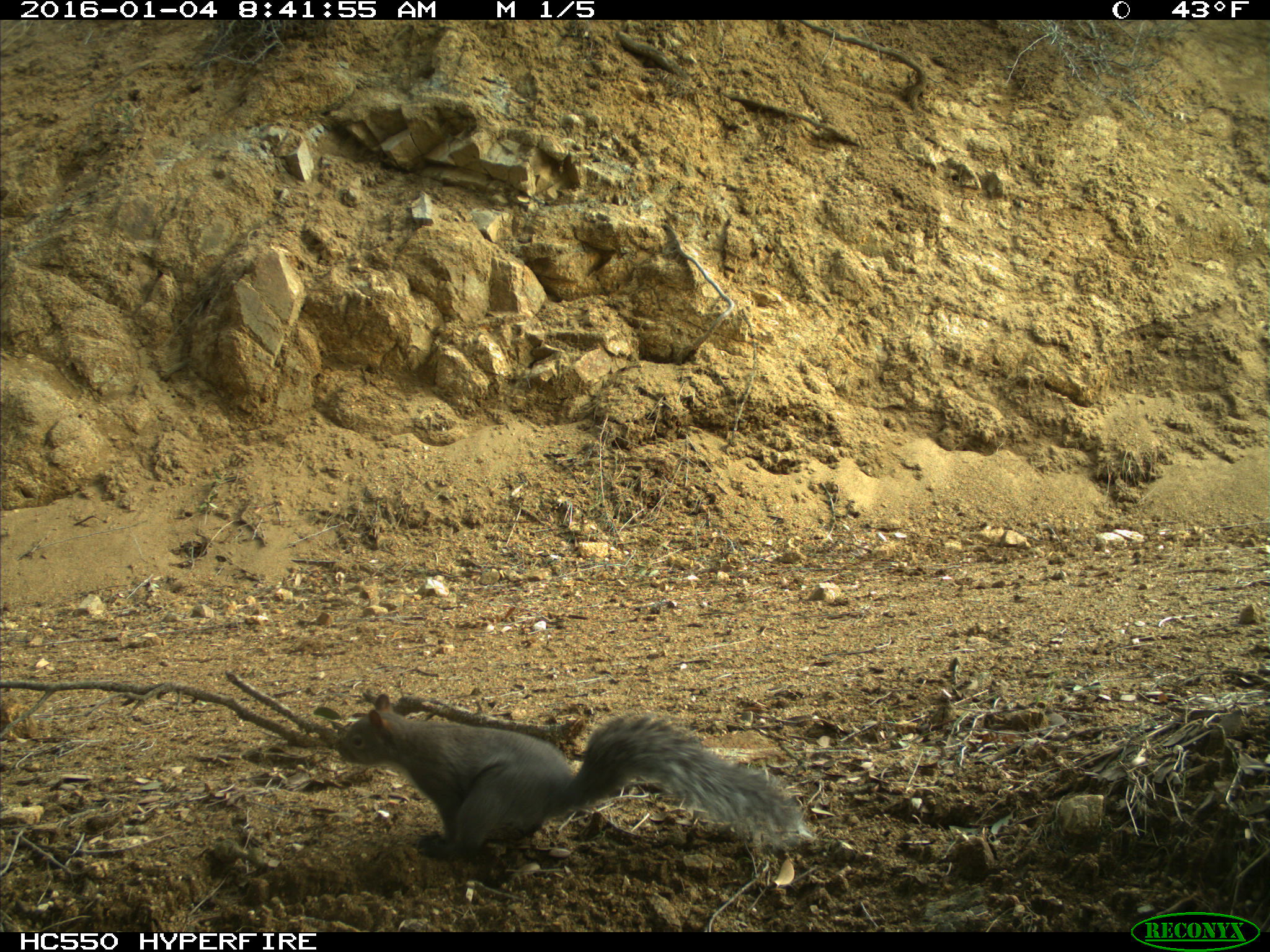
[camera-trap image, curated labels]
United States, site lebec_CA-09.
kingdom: Animalia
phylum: Chordata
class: Mammalia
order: Rodentia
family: Sciuridae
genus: Sciurus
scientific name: Sciurus carolinensis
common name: eastern gray squirrel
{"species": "Sciurus carolinensis (eastern gray squirrel)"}